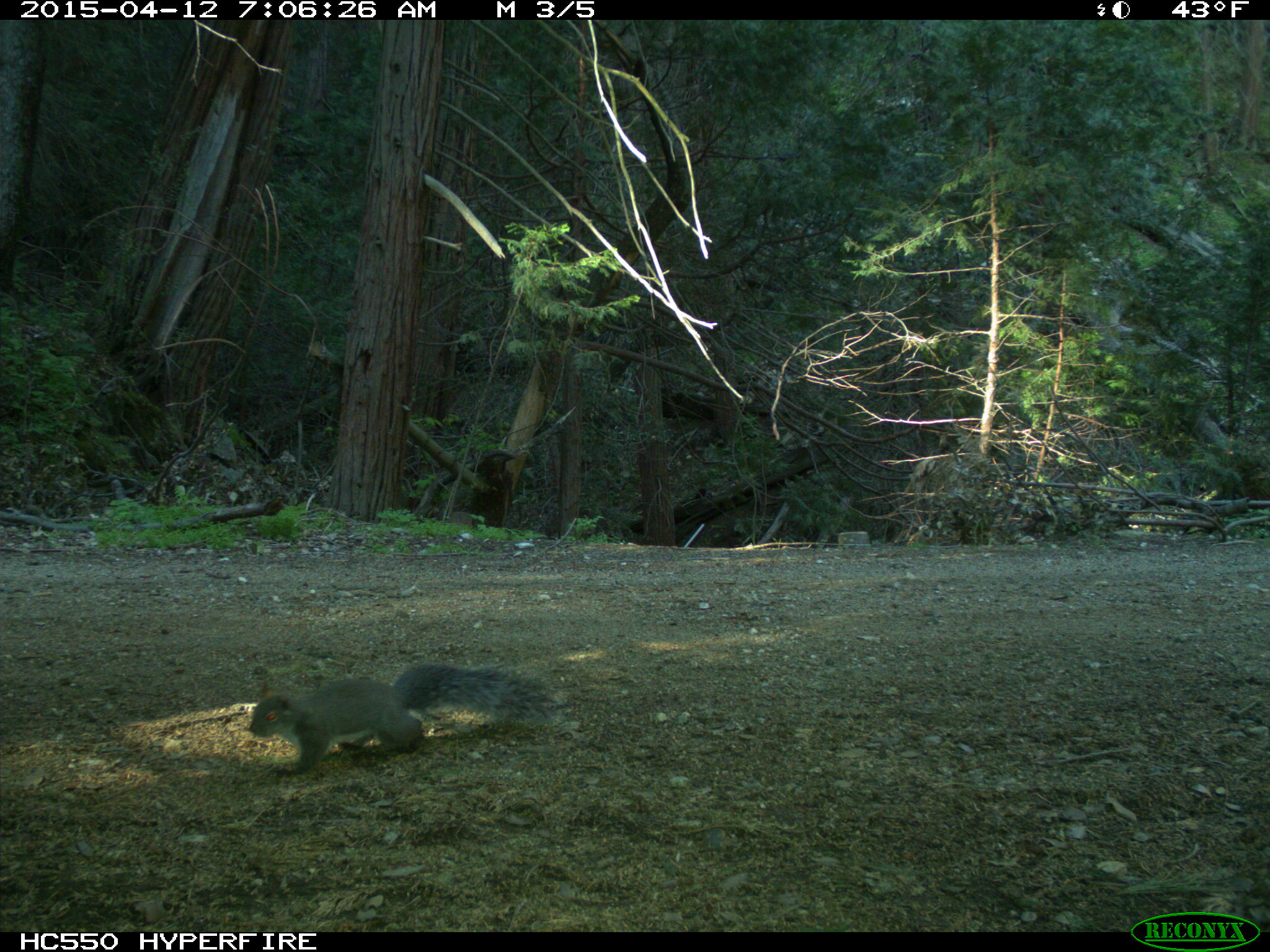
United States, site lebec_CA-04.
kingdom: Animalia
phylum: Chordata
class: Mammalia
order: Rodentia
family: Sciuridae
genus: Sciurus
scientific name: Sciurus carolinensis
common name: eastern gray squirrel